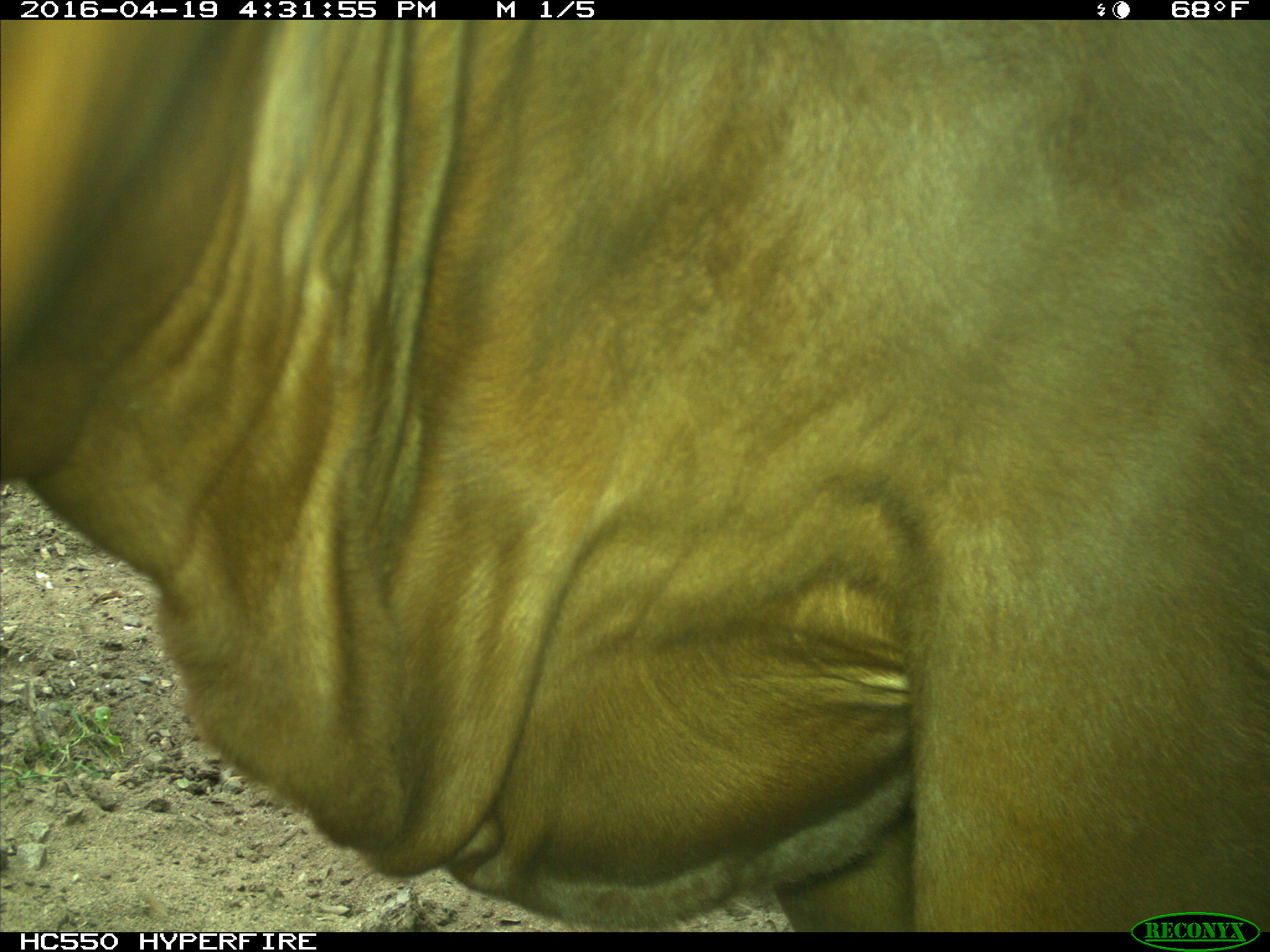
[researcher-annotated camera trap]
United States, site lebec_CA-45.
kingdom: Animalia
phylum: Chordata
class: Mammalia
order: Artiodactyla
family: Bovidae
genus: Bos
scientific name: Bos taurus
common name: domestic cow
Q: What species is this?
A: Bos taurus (domestic cow).